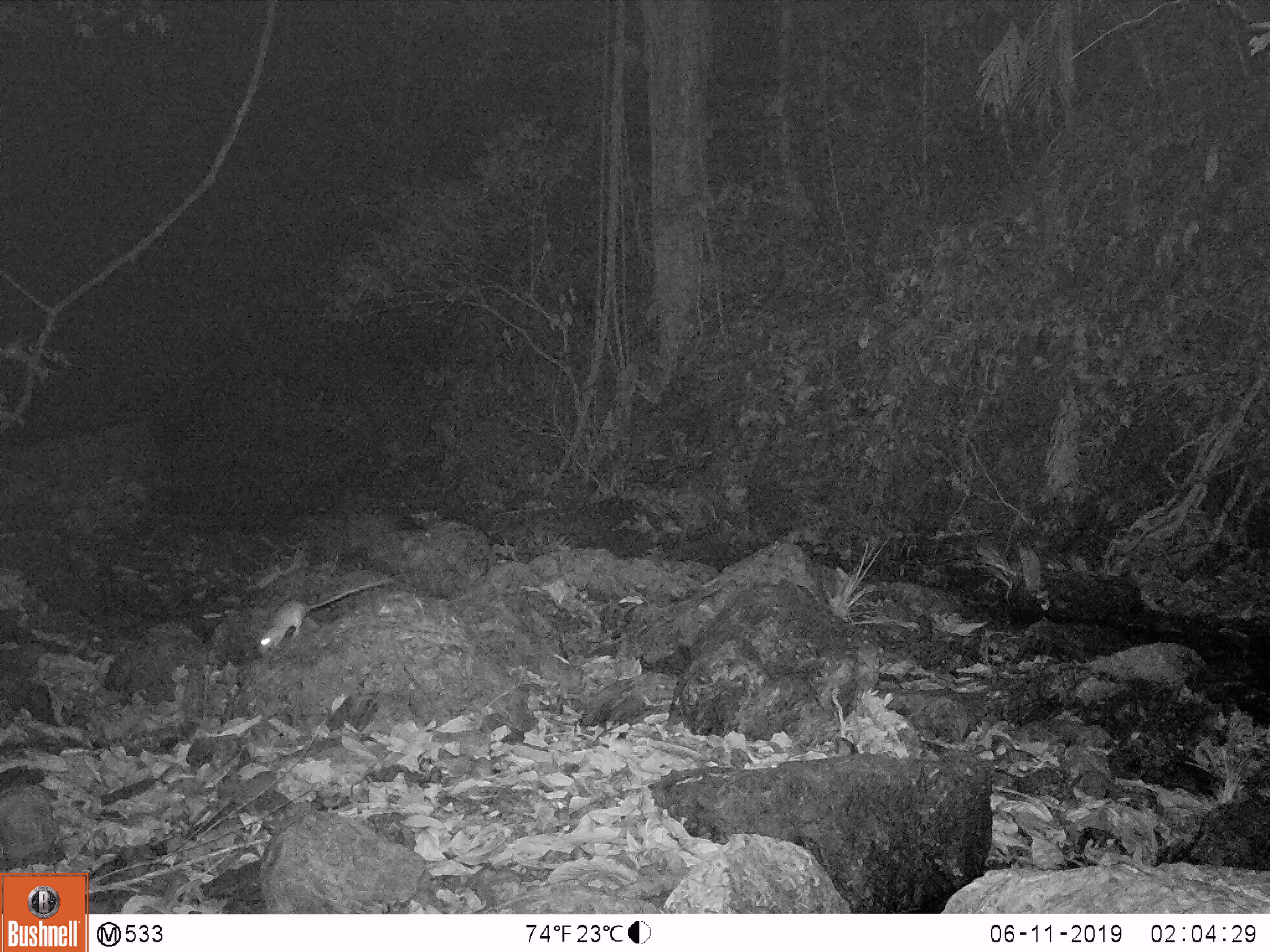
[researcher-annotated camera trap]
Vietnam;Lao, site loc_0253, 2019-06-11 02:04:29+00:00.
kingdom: Animalia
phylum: Chordata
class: Mammalia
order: Rodentia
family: Muridae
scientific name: Muridae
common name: old-world mice and rats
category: unidentified murid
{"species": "unidentified murid (old-world mice and rats) (Muridae)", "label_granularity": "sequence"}